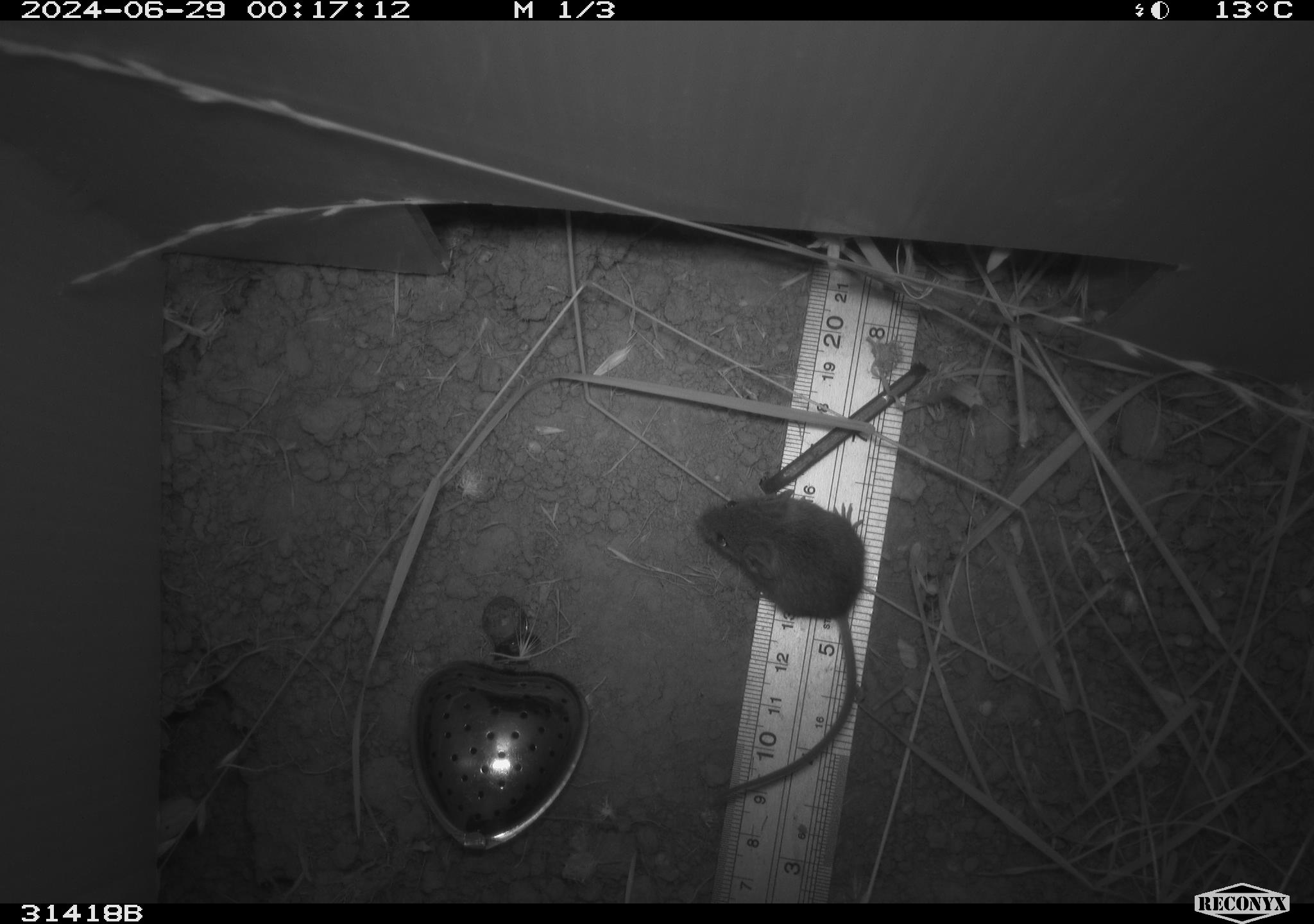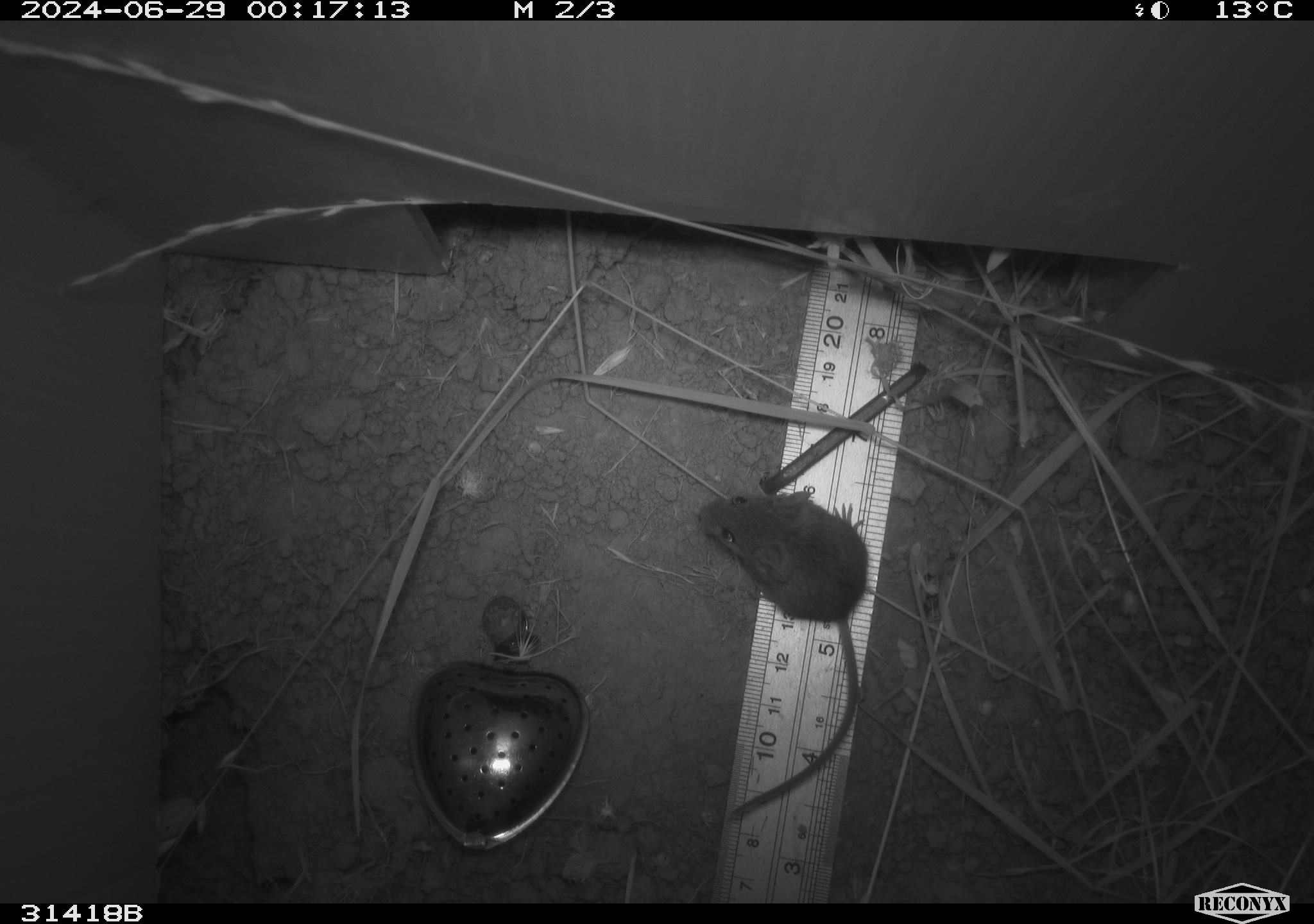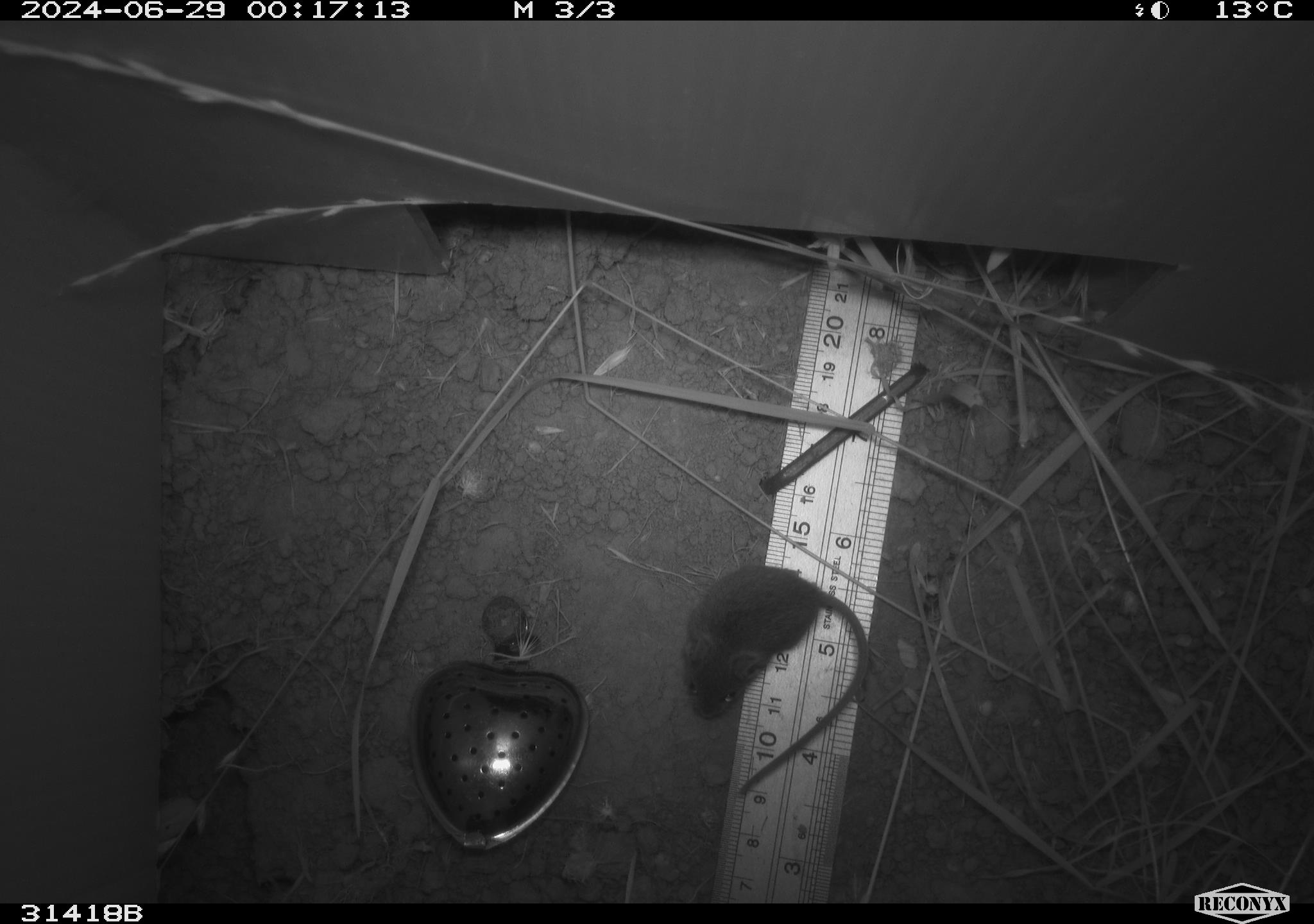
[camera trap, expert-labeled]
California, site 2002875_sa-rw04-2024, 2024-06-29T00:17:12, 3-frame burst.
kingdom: Animalia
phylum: Chordata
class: Mammalia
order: Rodentia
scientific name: Rodentia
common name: mouse species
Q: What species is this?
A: Mouse species (Rodentia).